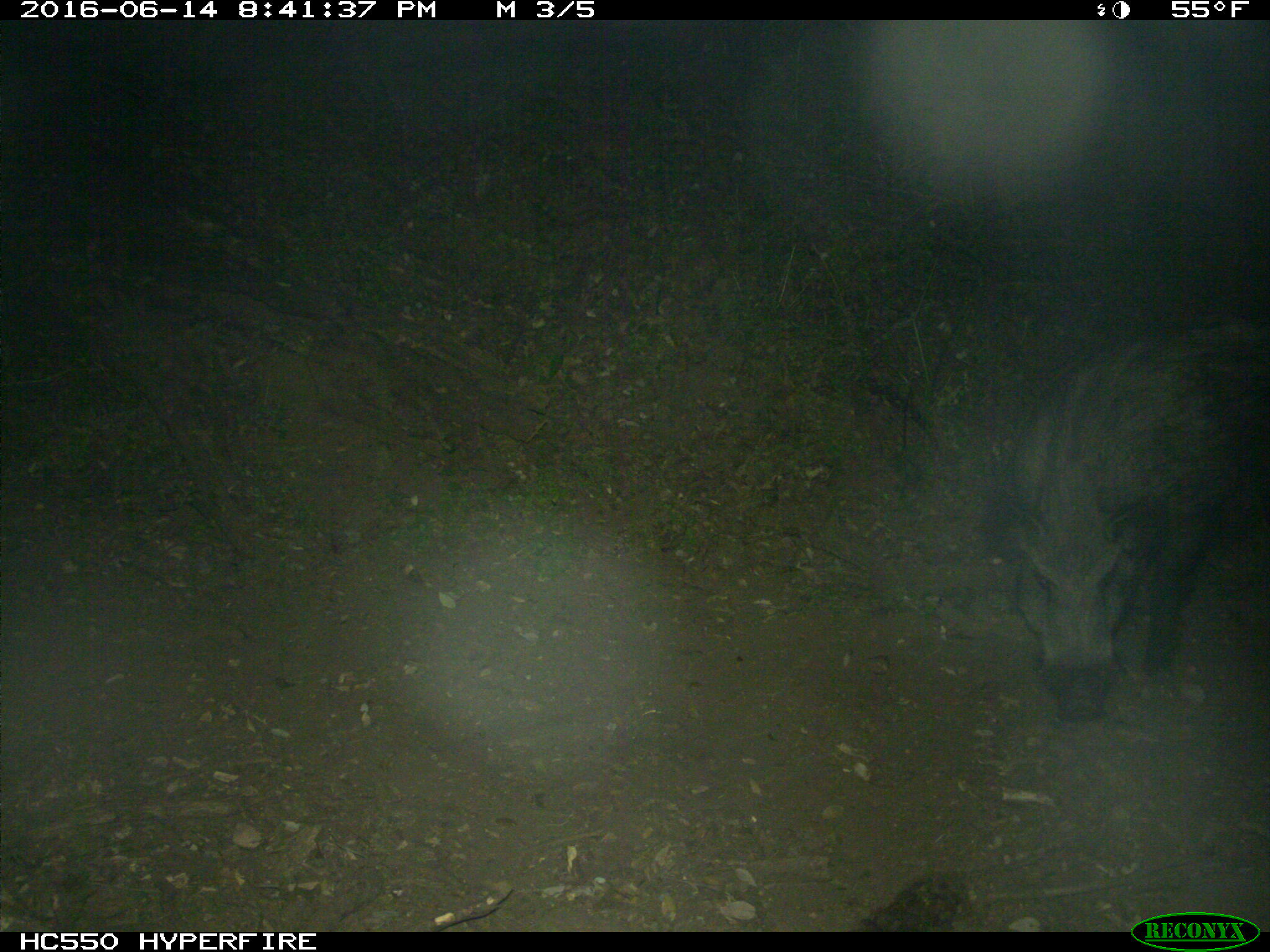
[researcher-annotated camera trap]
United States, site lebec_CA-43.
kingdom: Animalia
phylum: Chordata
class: Mammalia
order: Artiodactyla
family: Suidae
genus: Sus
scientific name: Sus scrofa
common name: wild boar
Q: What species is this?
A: Sus scrofa (wild boar).